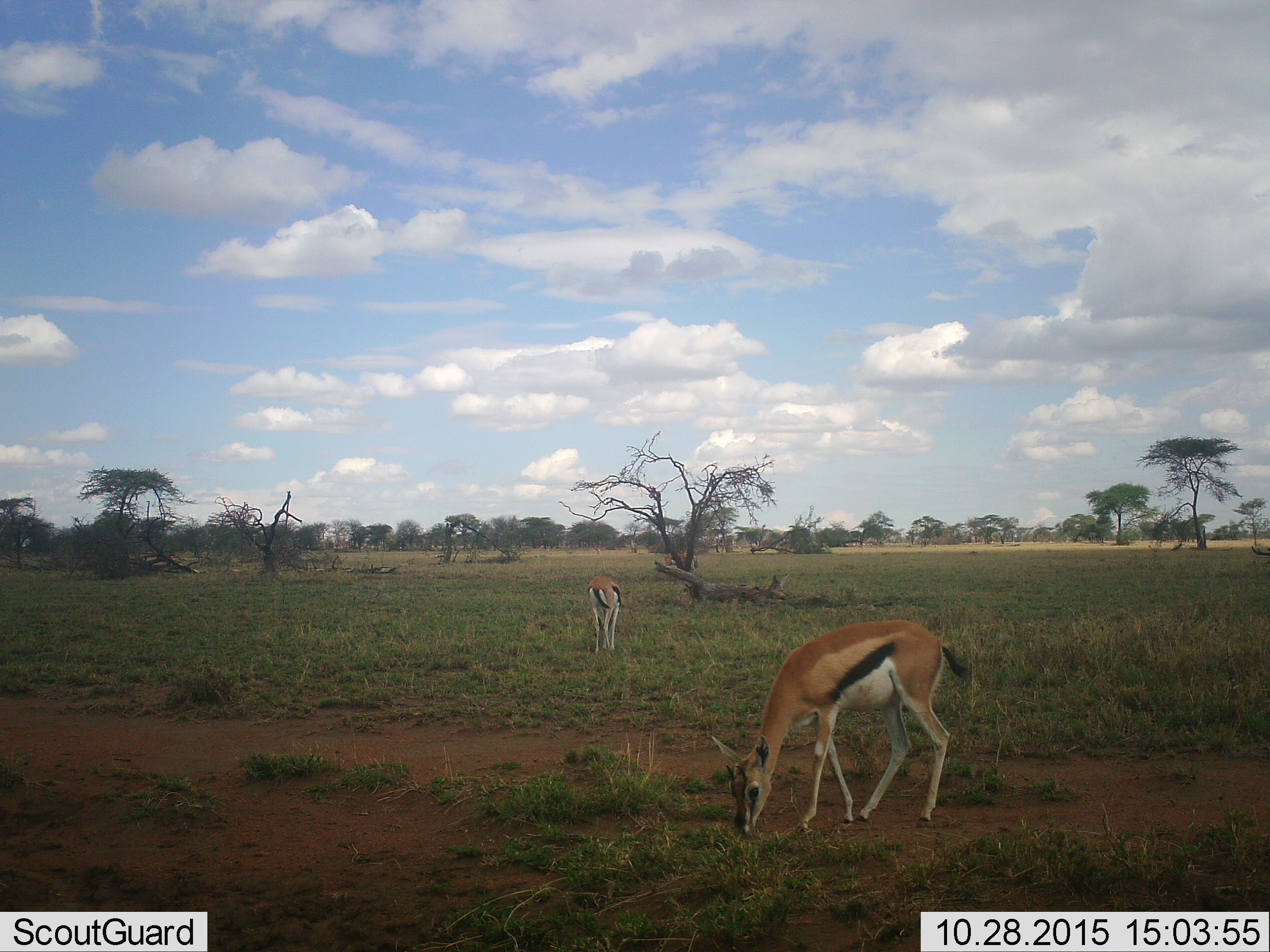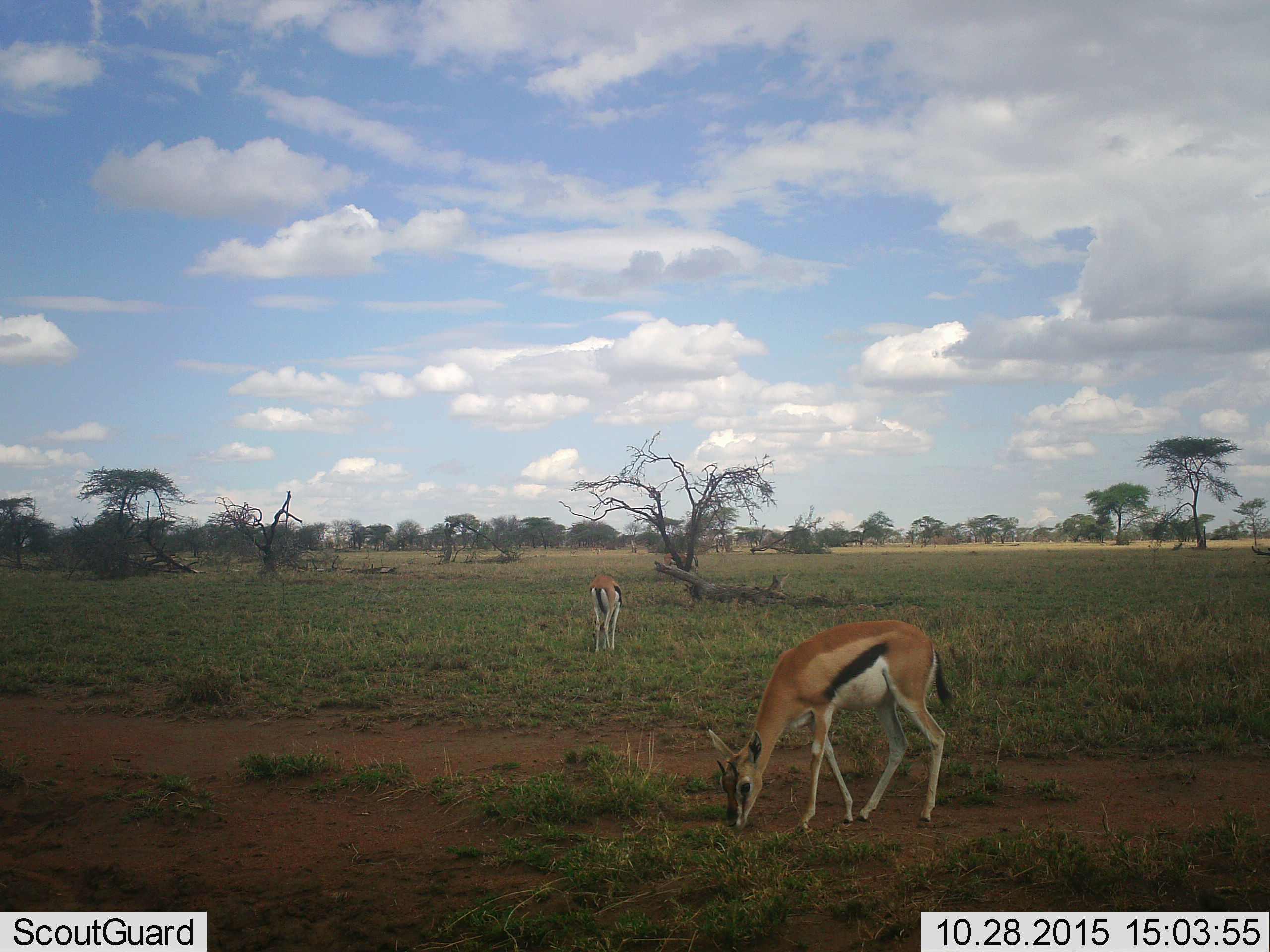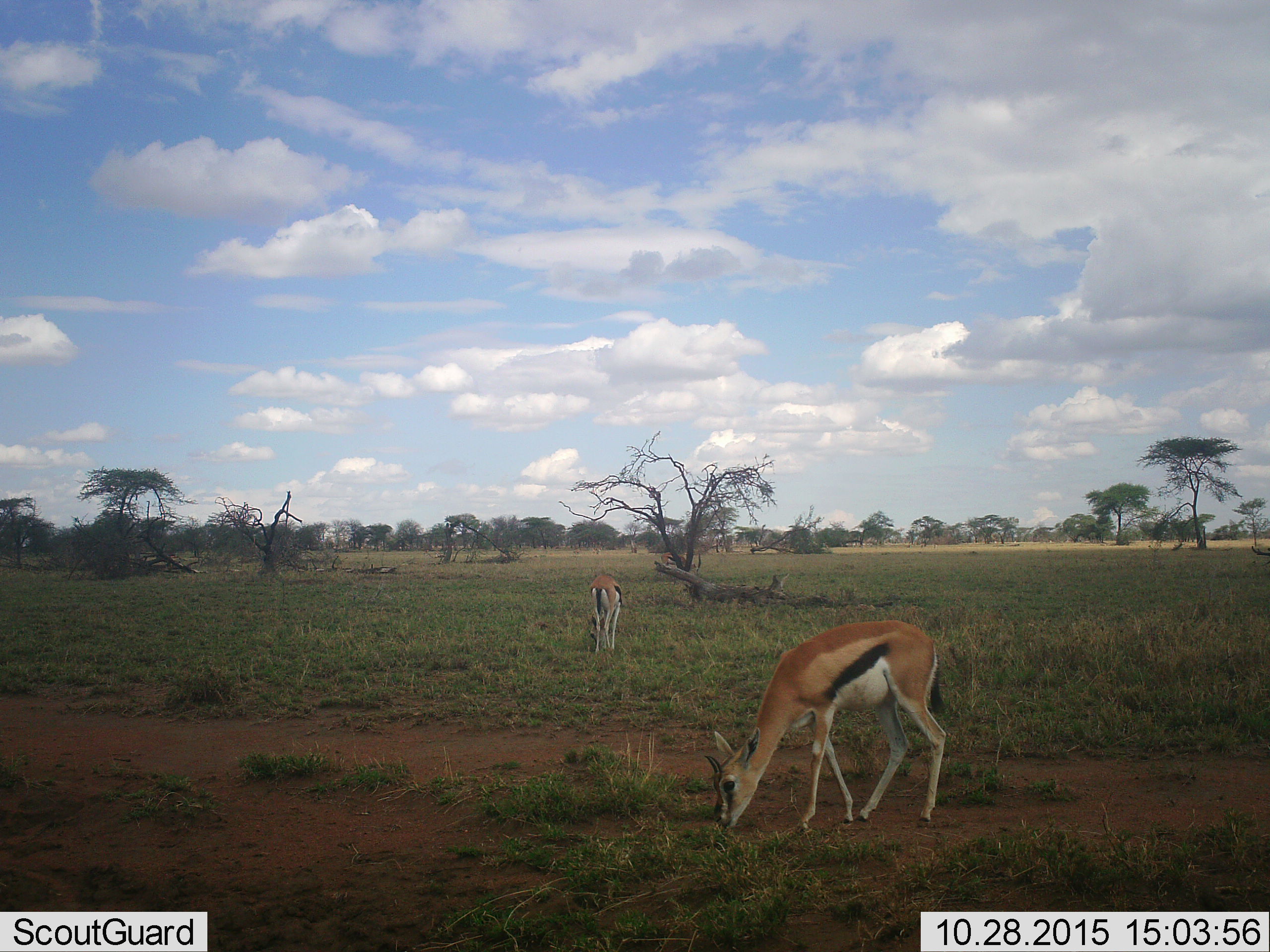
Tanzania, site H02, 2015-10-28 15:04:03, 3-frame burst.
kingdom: Animalia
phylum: Chordata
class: Mammalia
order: Artiodactyla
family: Bovidae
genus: Eudorcas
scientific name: Eudorcas thomsonii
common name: thomson's gazelle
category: gazellethomsons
Gazellethomsons (thomson's gazelle) (Eudorcas thomsonii), count 2. Behavior (volunteer vote fractions): standing 36%, resting 9%, moving 18%, interacting 0%. Young present (vote fraction): 0%. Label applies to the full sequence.